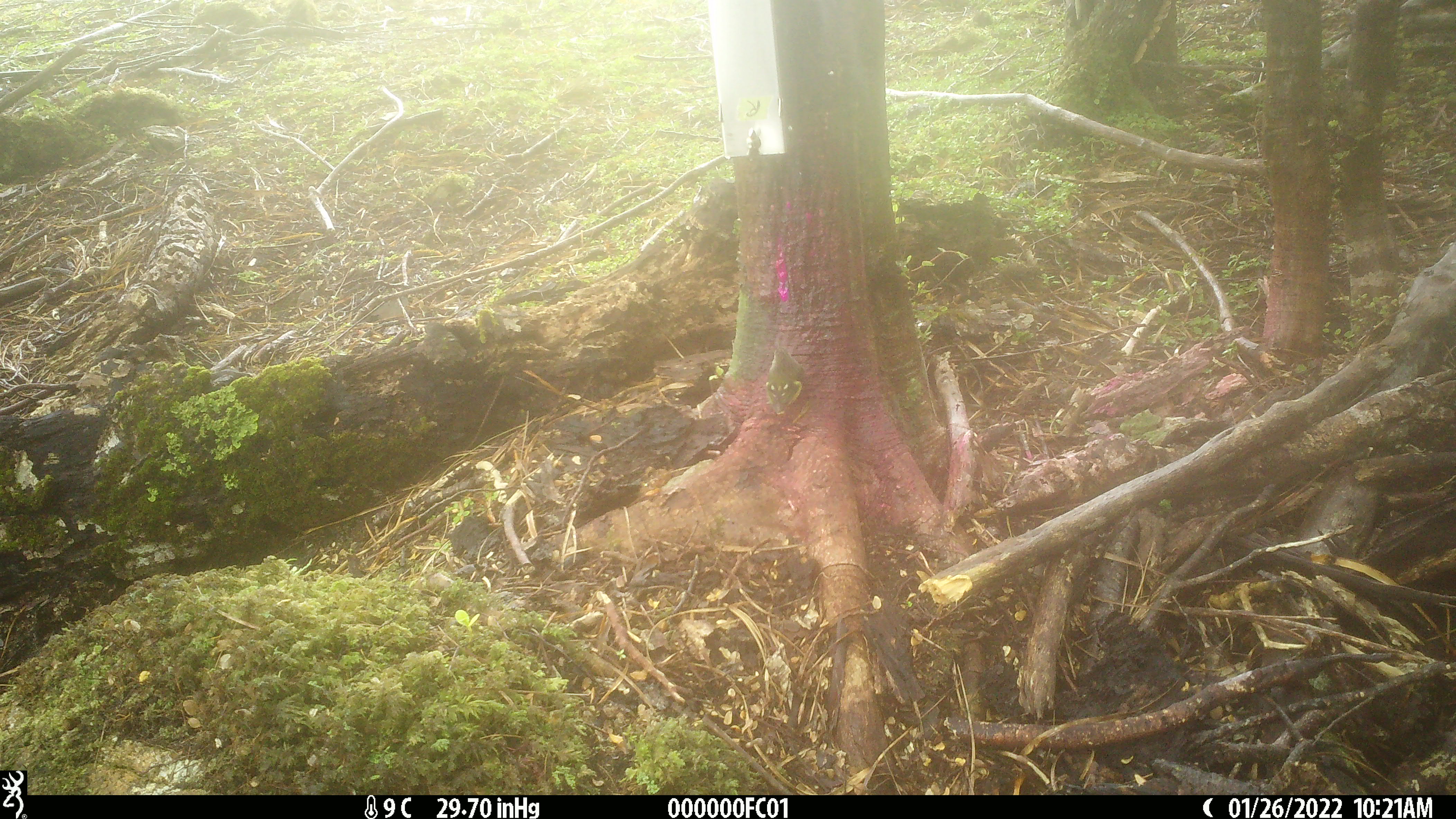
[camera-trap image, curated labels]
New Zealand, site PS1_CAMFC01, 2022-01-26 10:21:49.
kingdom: Animalia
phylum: Chordata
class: Aves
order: Passeriformes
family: Acanthisittidae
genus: Acanthisitta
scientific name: Acanthisitta chloris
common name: rifleman